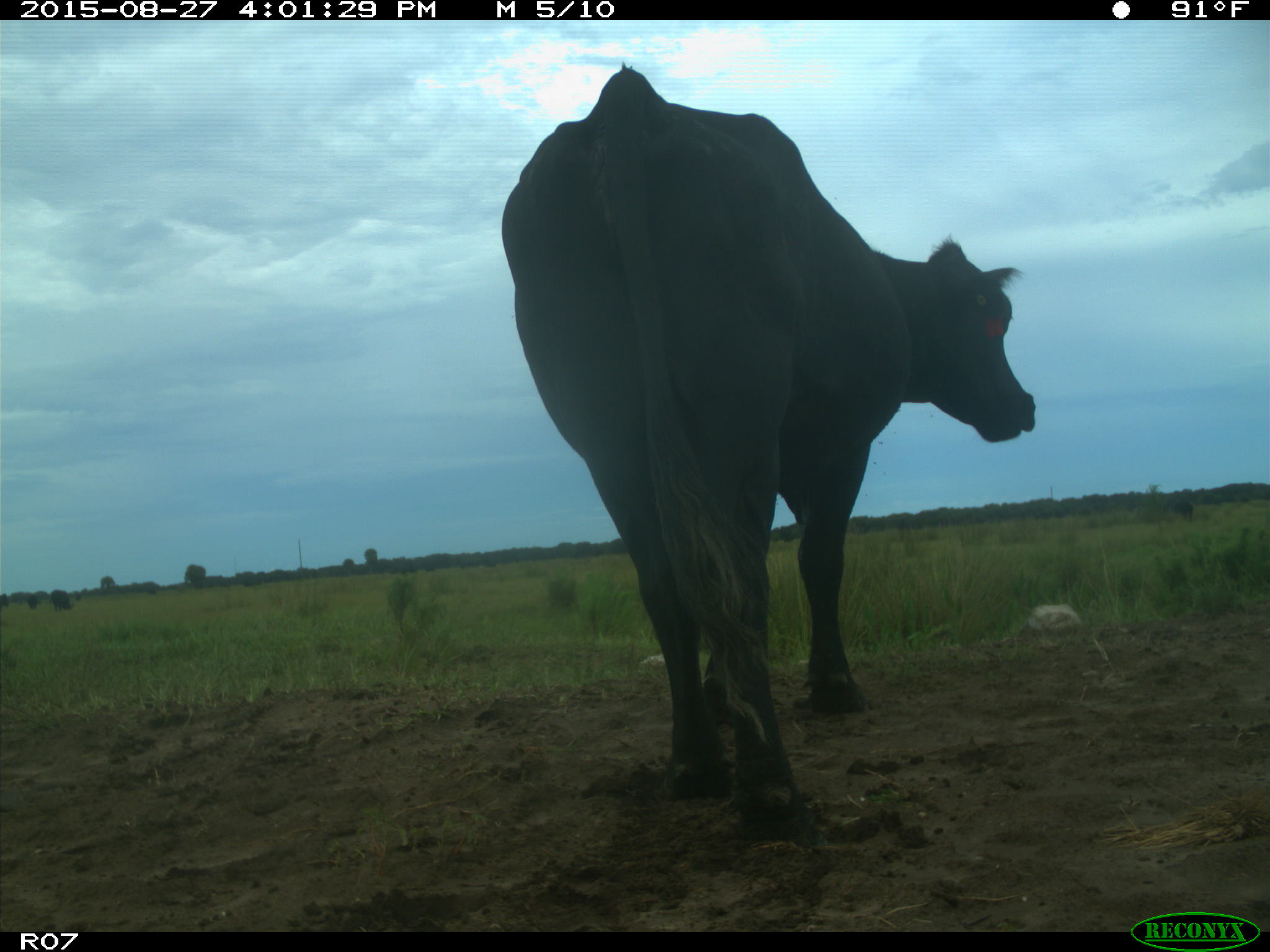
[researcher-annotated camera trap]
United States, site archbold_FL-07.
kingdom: Animalia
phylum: Chordata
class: Mammalia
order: Artiodactyla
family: Bovidae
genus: Bos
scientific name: Bos taurus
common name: domestic cow